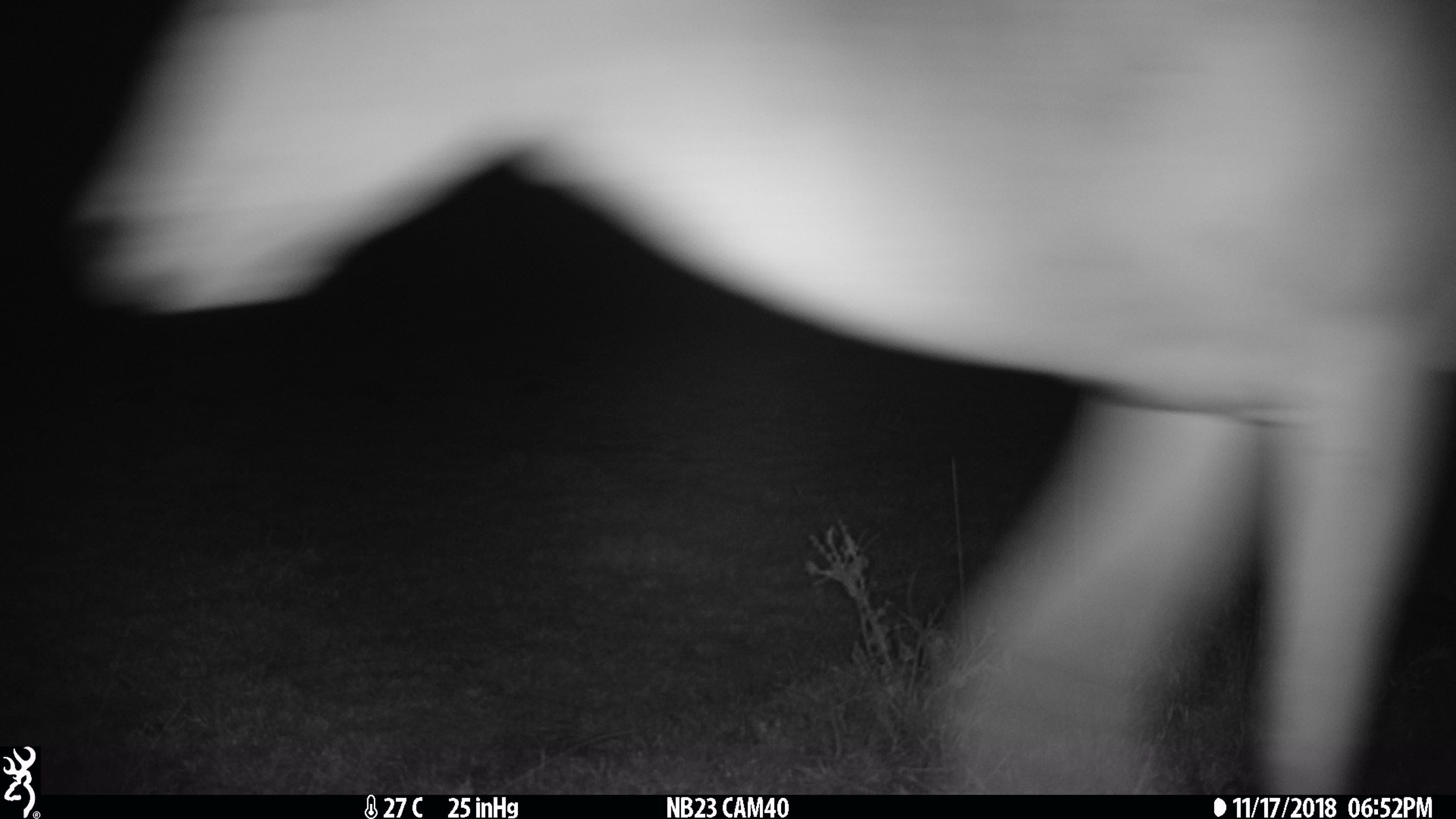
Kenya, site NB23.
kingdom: Animalia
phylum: Chordata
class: Mammalia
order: Artiodactyla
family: Bovidae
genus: Aepyceros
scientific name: Aepyceros melampus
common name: impala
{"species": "impala (Aepyceros melampus)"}